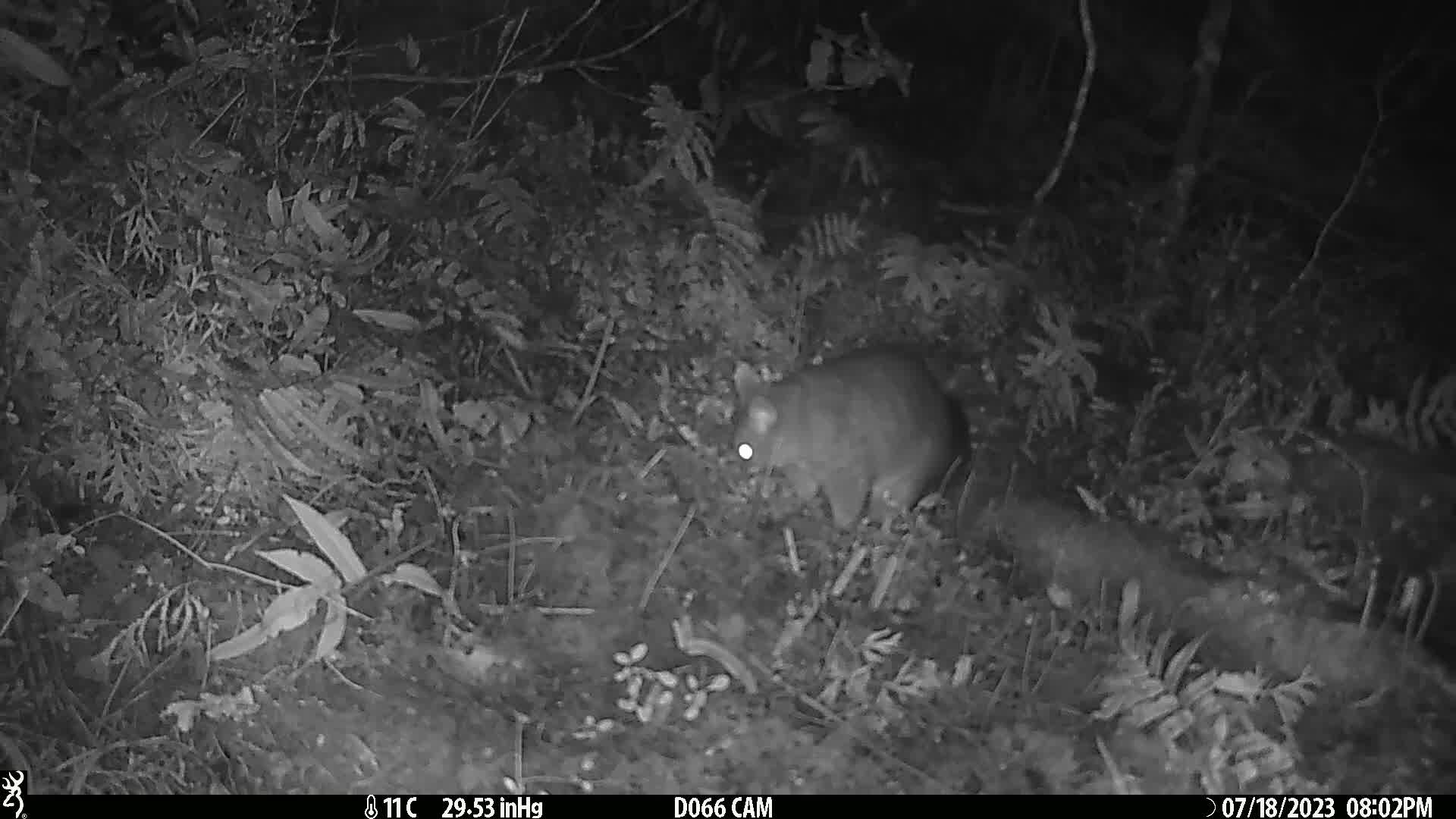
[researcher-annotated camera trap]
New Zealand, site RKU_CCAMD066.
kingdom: Animalia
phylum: Chordata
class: Mammalia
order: Diprotodontia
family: Phalangeridae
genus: Trichosurus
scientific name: Trichosurus vulpecula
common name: common brushtail possum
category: possum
Possum (common brushtail possum) (Trichosurus vulpecula).